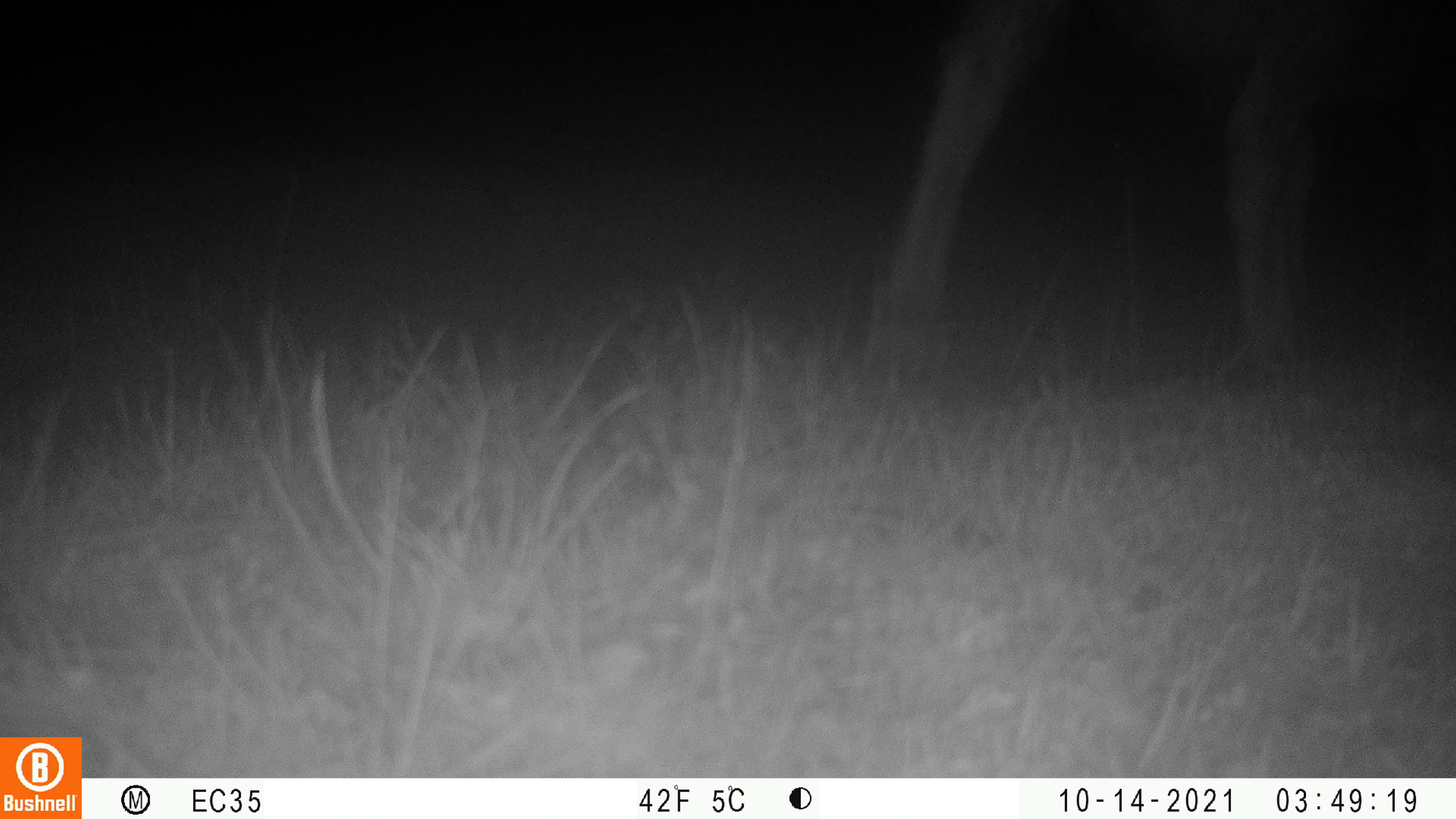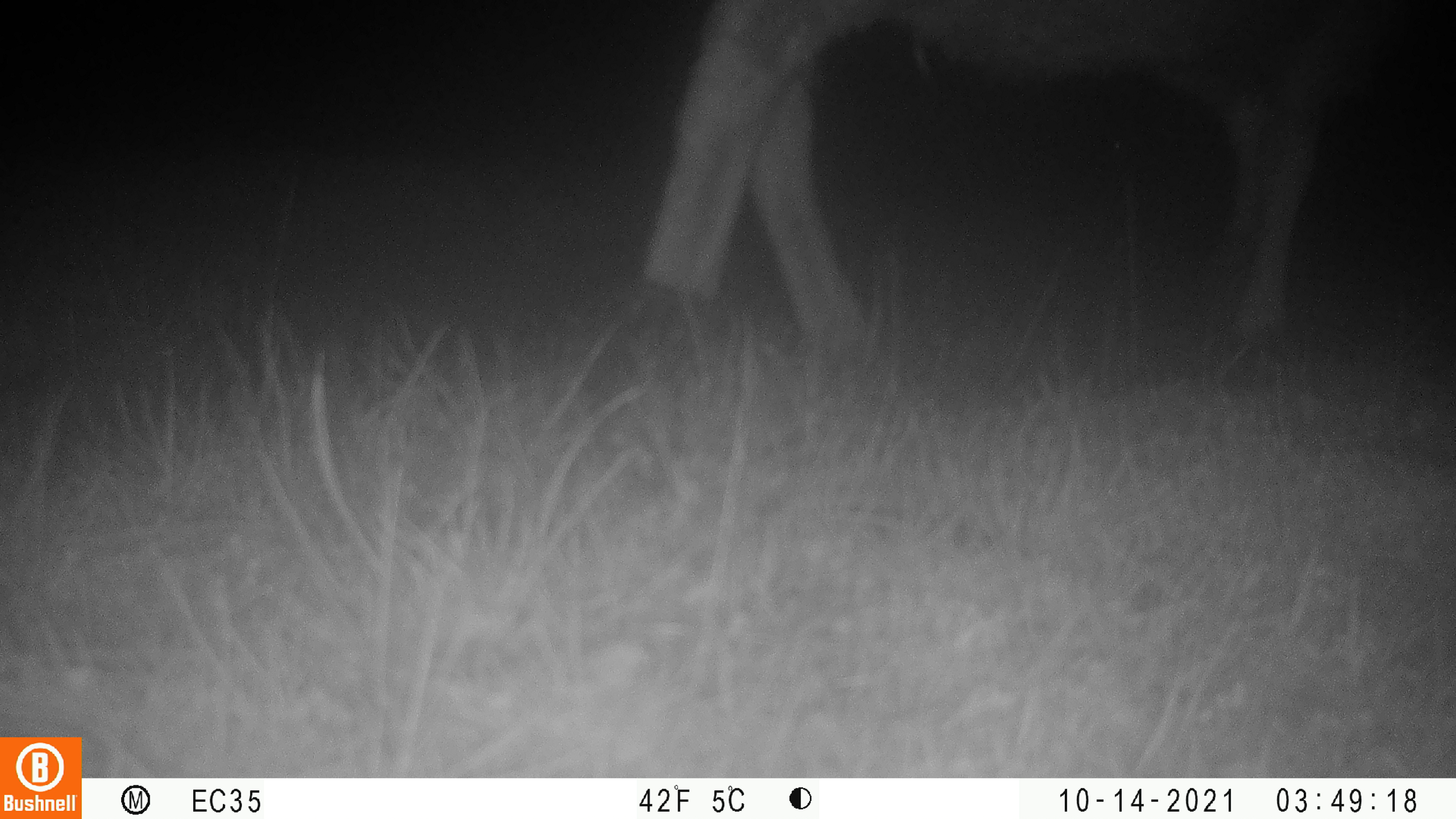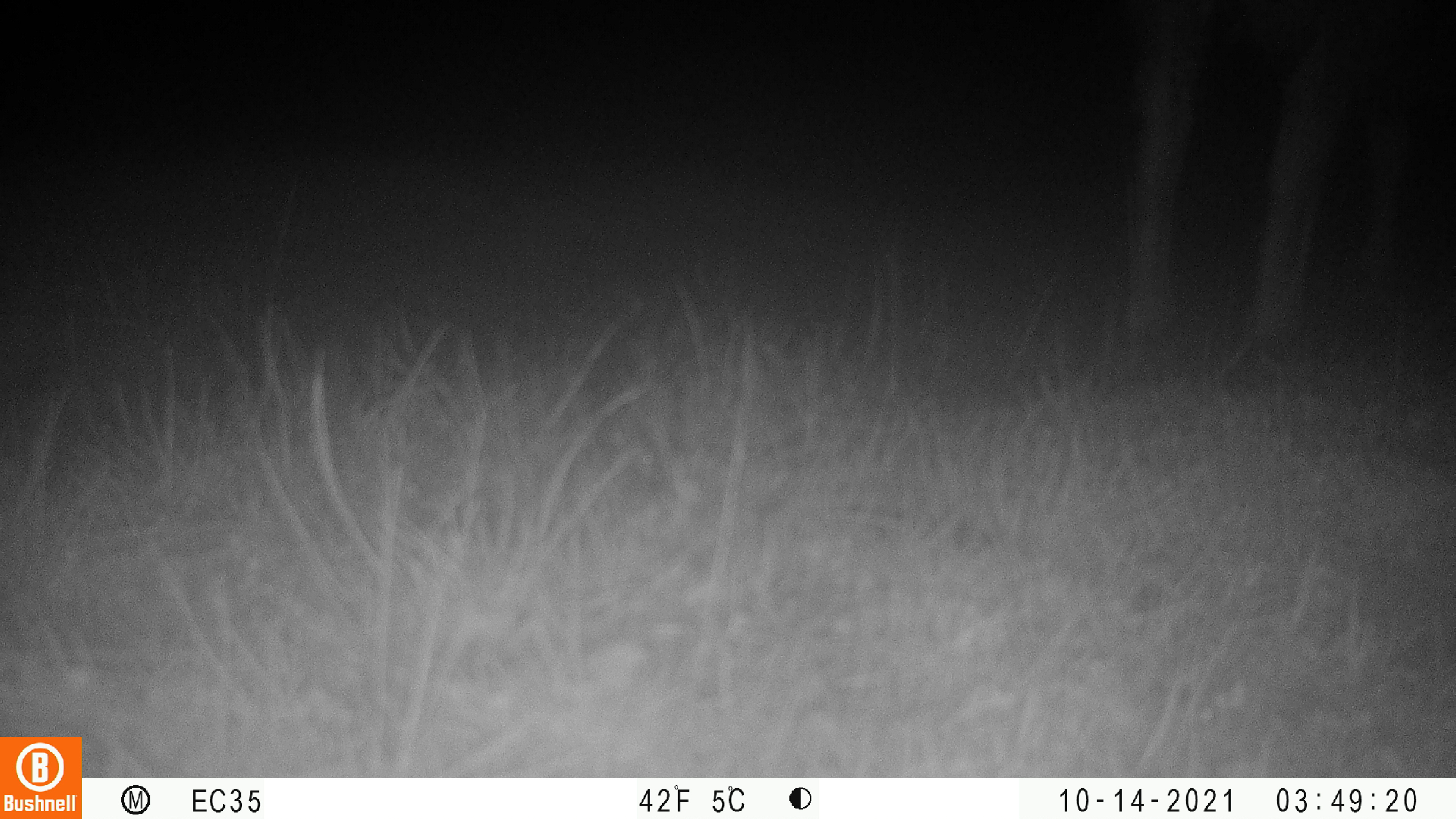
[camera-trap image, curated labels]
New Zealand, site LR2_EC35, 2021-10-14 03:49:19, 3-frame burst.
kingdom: Animalia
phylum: Chordata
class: Mammalia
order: Artiodactyla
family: Bovidae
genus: Bos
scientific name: Bos taurus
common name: domestic cow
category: cow